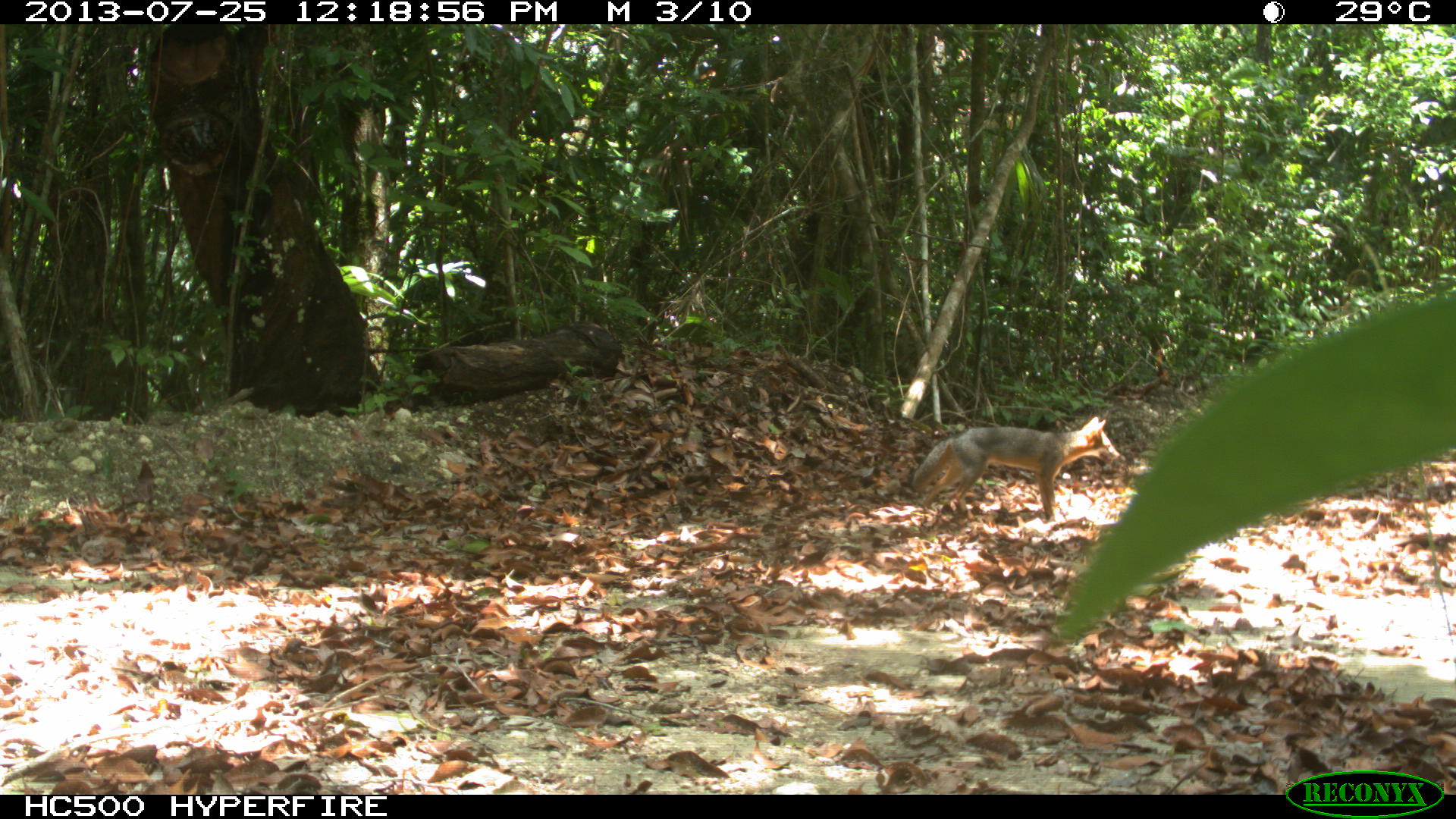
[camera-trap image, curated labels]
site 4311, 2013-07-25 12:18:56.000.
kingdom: Animalia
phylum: Chordata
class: Mammalia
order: Carnivora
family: Canidae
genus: Urocyon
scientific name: Urocyon cinereoargenteus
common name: gray fox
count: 1